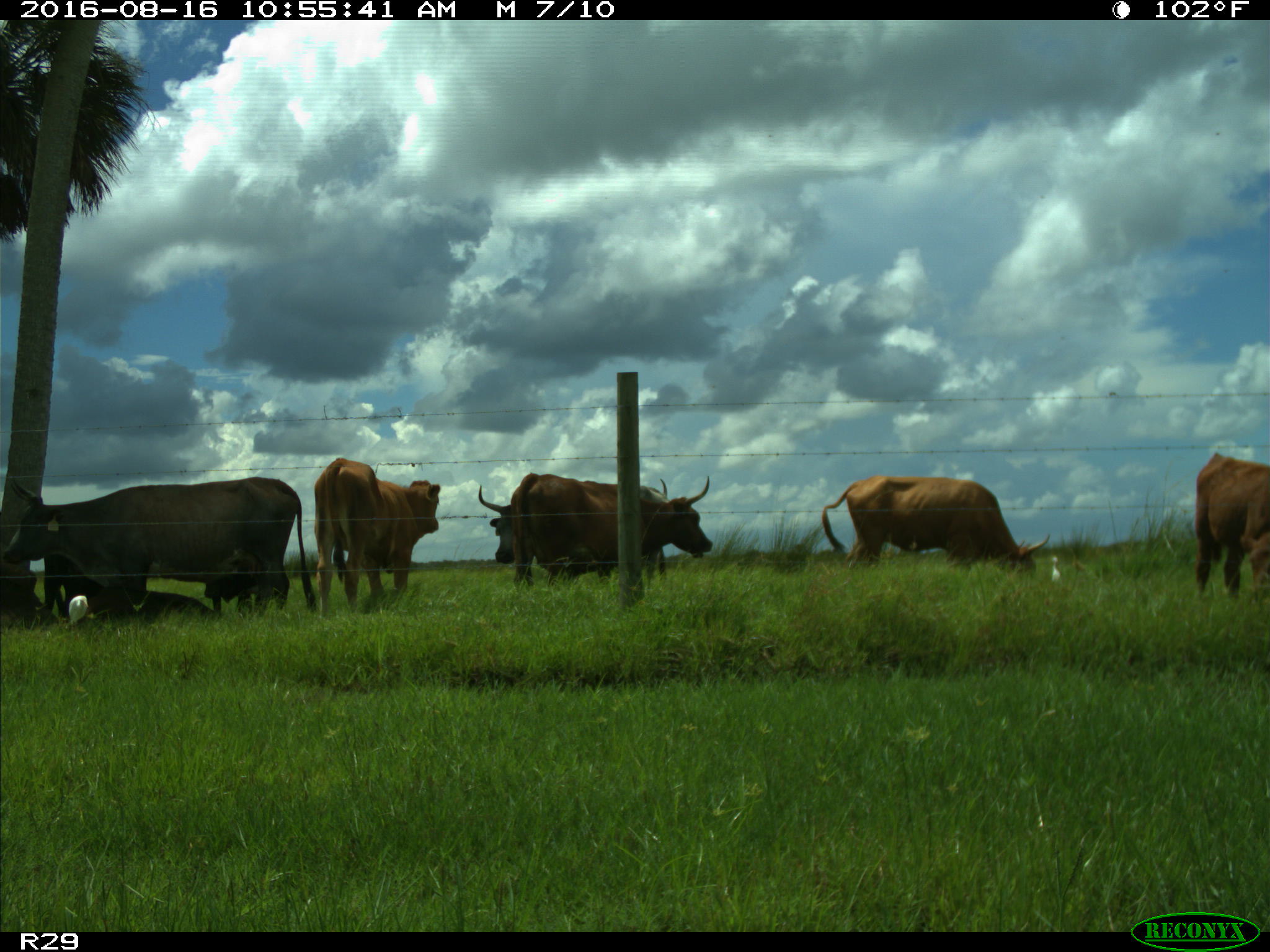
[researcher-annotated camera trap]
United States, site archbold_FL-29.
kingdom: Animalia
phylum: Chordata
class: Mammalia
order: Artiodactyla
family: Bovidae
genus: Bos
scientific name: Bos taurus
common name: domestic cow